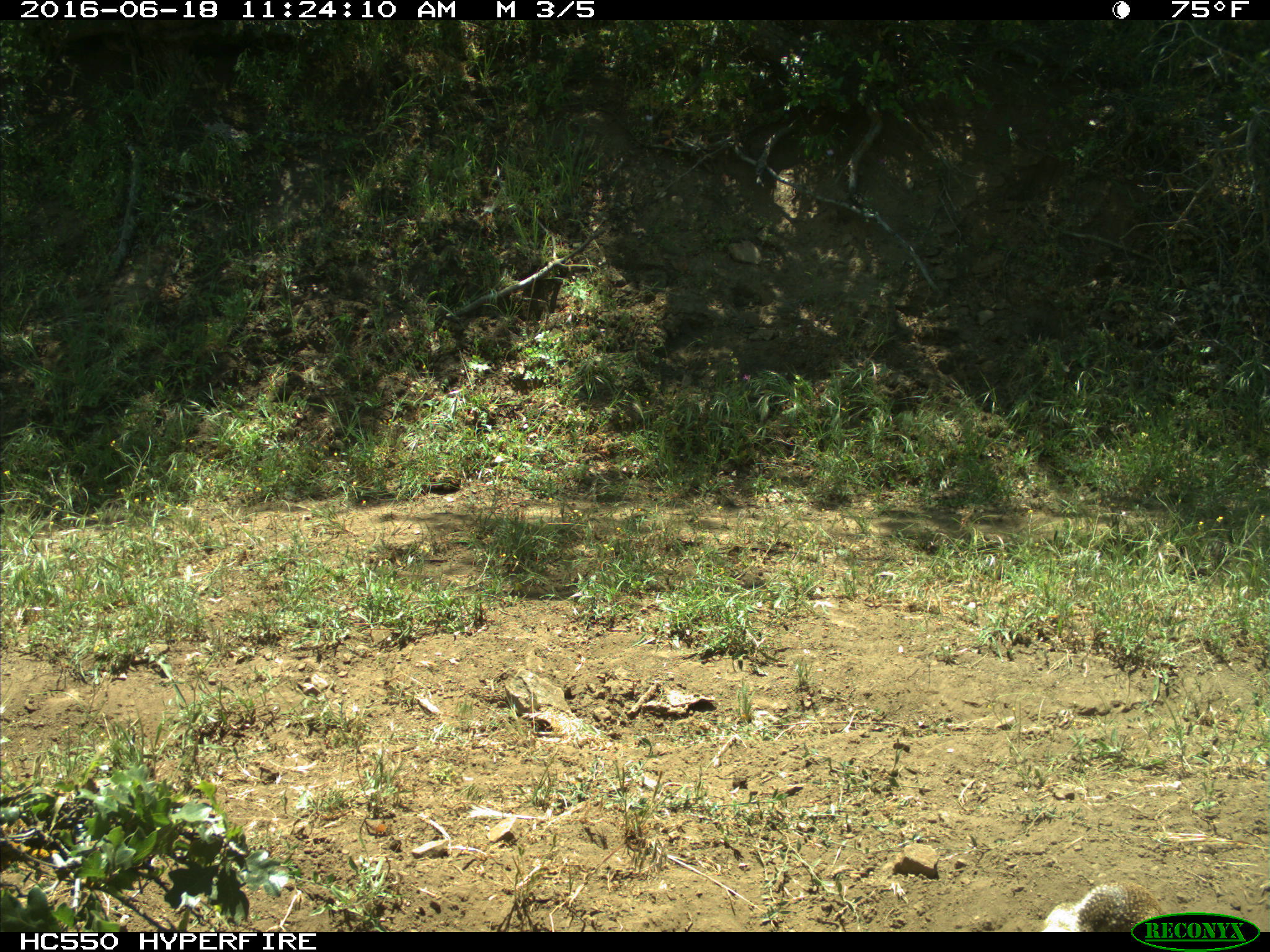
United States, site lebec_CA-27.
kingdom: Animalia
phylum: Chordata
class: Mammalia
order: Rodentia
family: Sciuridae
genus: Otospermophilus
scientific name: Otospermophilus beecheyi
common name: california ground squirrel